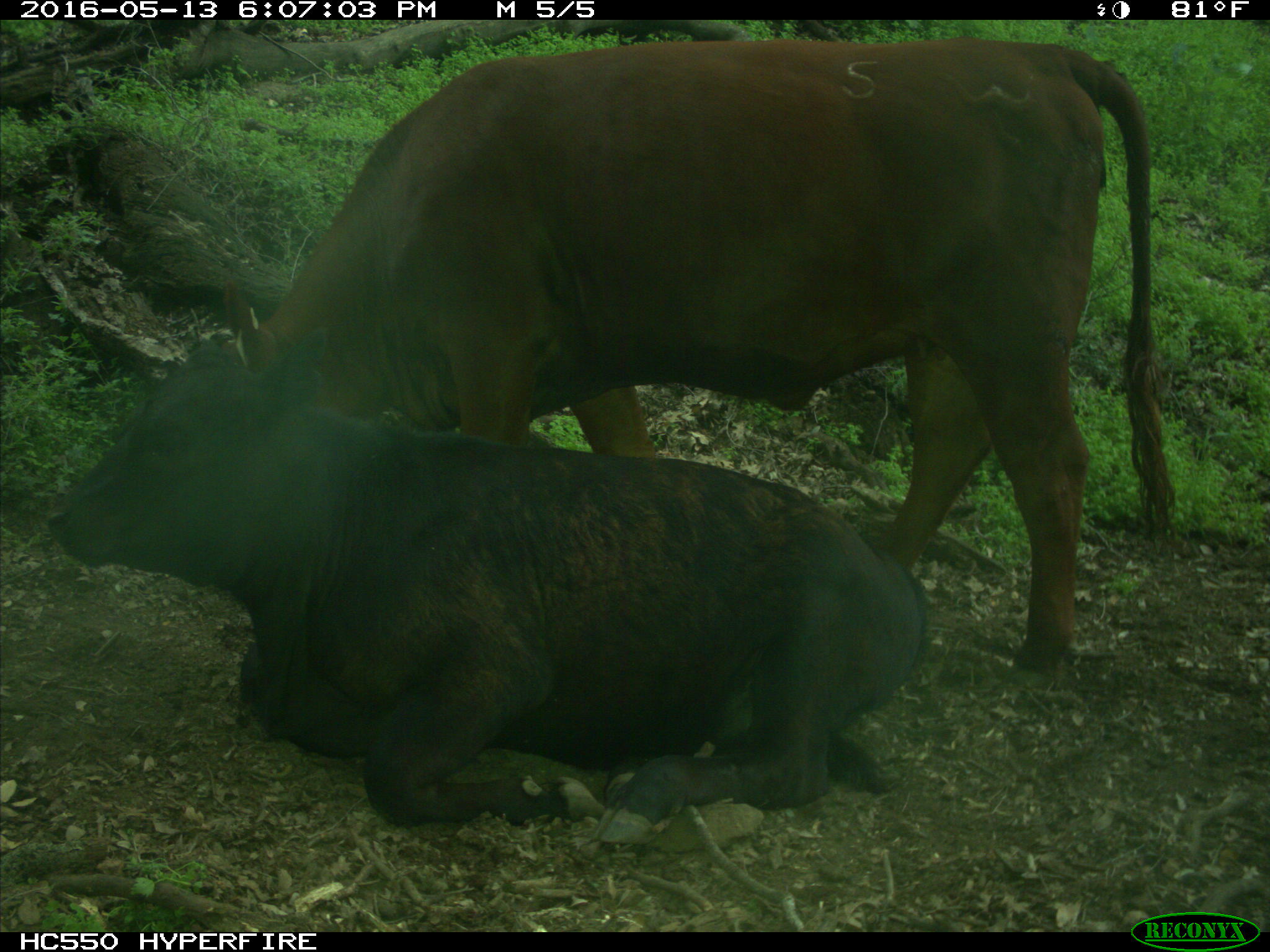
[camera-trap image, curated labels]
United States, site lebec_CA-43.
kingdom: Animalia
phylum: Chordata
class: Mammalia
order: Artiodactyla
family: Bovidae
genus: Bos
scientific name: Bos taurus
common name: domestic cow